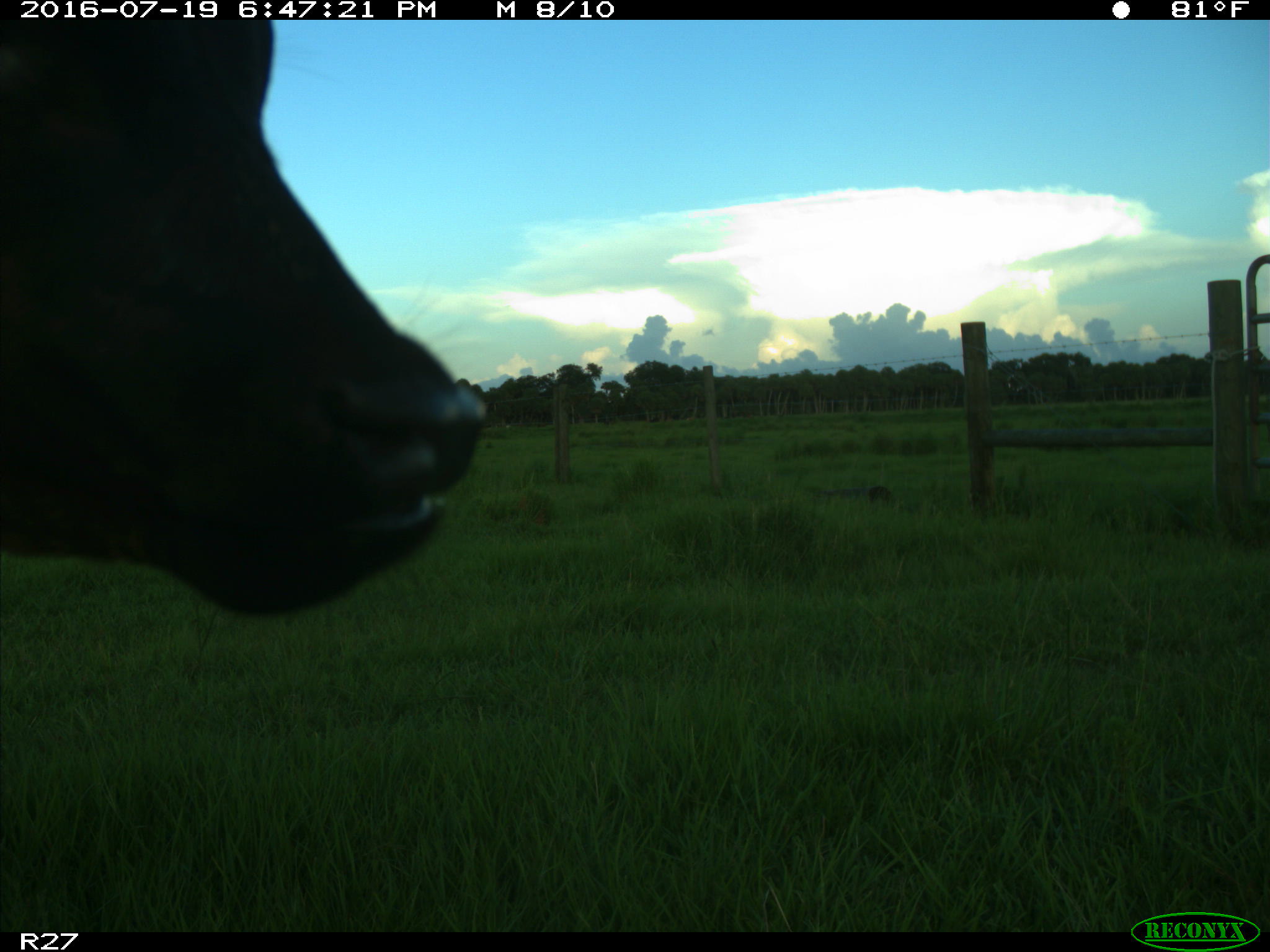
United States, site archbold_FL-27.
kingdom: Animalia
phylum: Chordata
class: Mammalia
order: Artiodactyla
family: Bovidae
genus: Bos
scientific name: Bos taurus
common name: domestic cow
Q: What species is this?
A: Bos taurus (domestic cow).